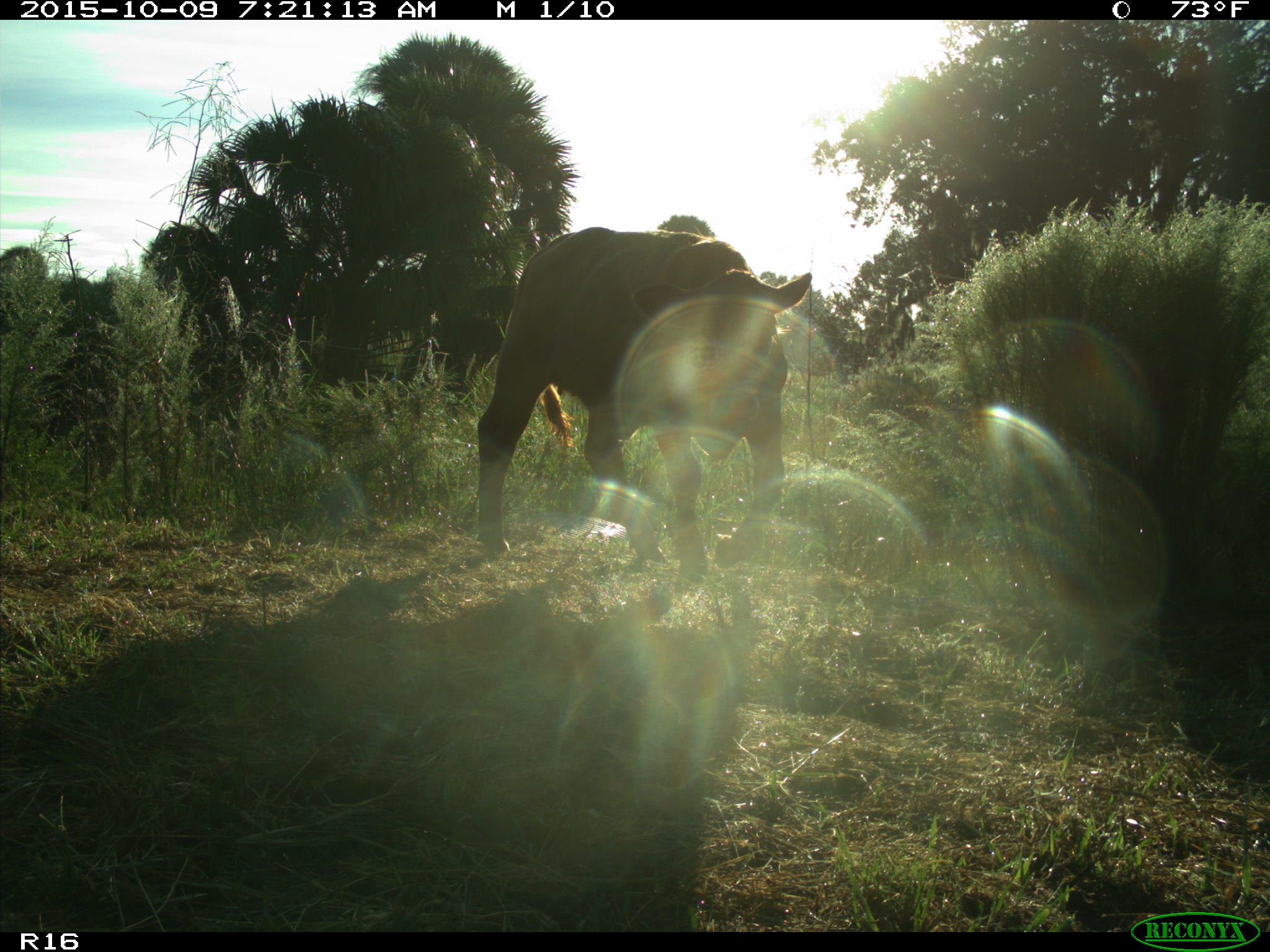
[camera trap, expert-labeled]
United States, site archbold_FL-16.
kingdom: Animalia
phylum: Chordata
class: Mammalia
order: Artiodactyla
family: Bovidae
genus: Bos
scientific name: Bos taurus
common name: domestic cow